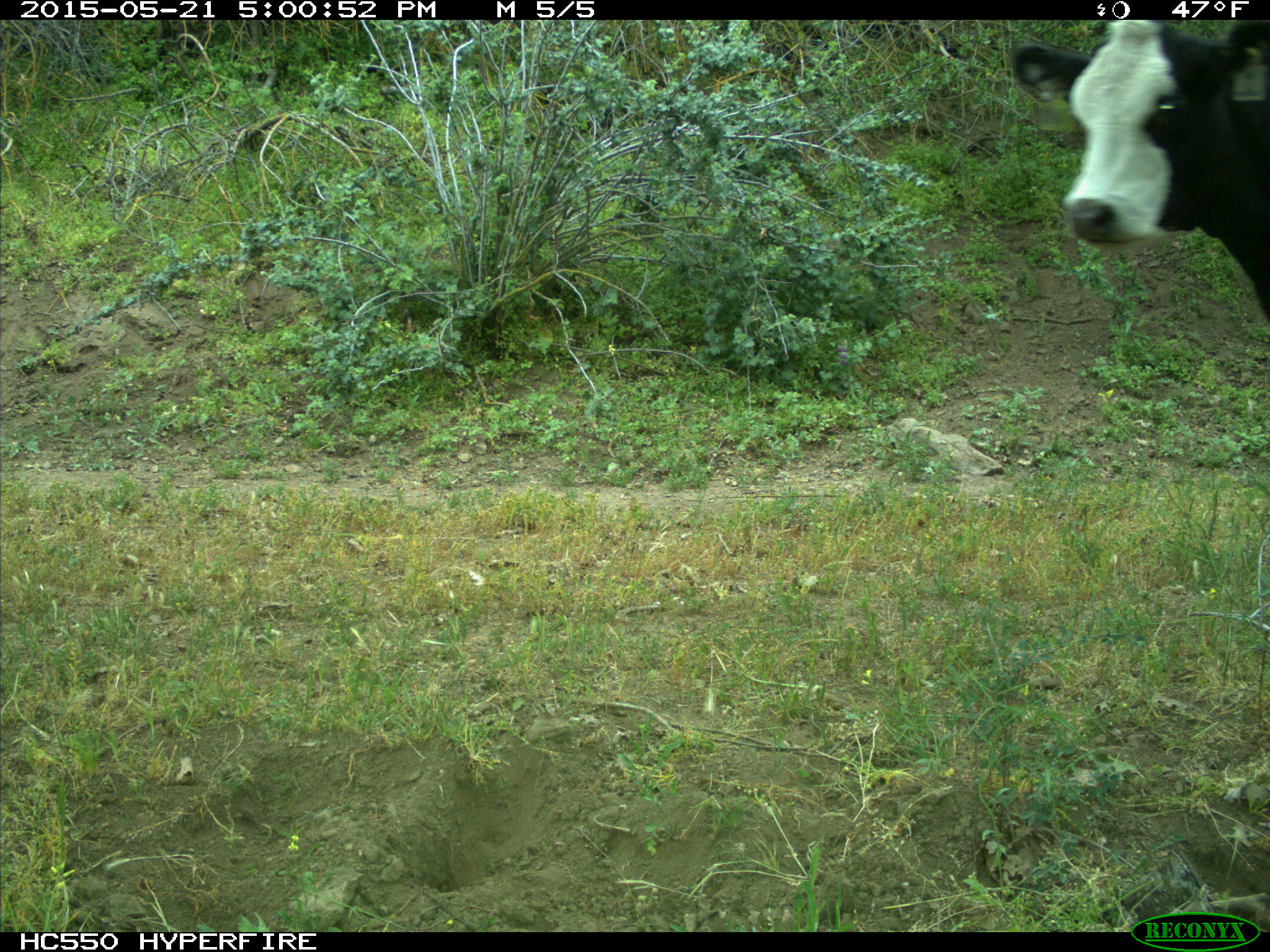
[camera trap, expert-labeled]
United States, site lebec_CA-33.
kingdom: Animalia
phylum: Chordata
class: Mammalia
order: Artiodactyla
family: Bovidae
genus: Bos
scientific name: Bos taurus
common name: domestic cow